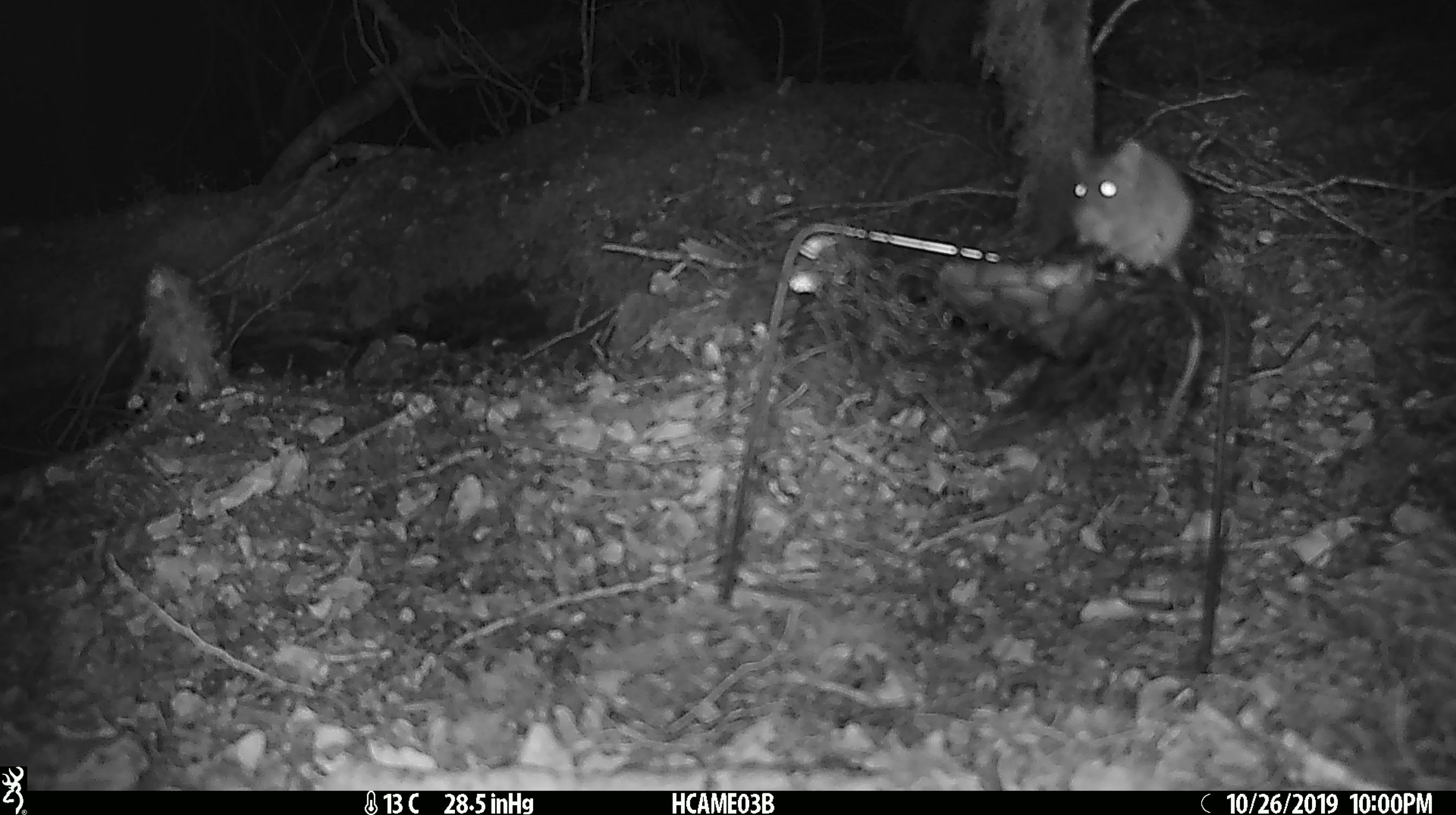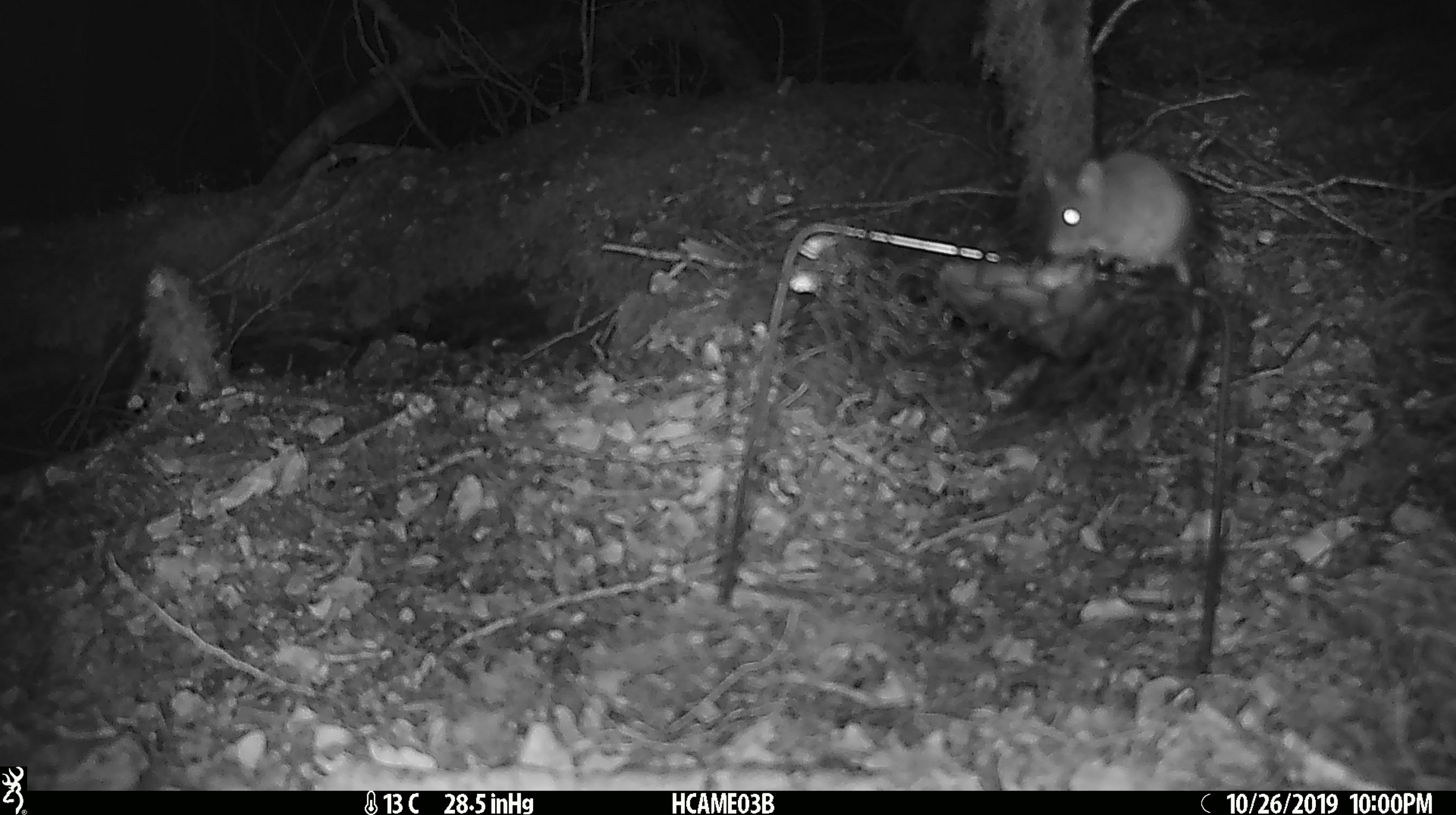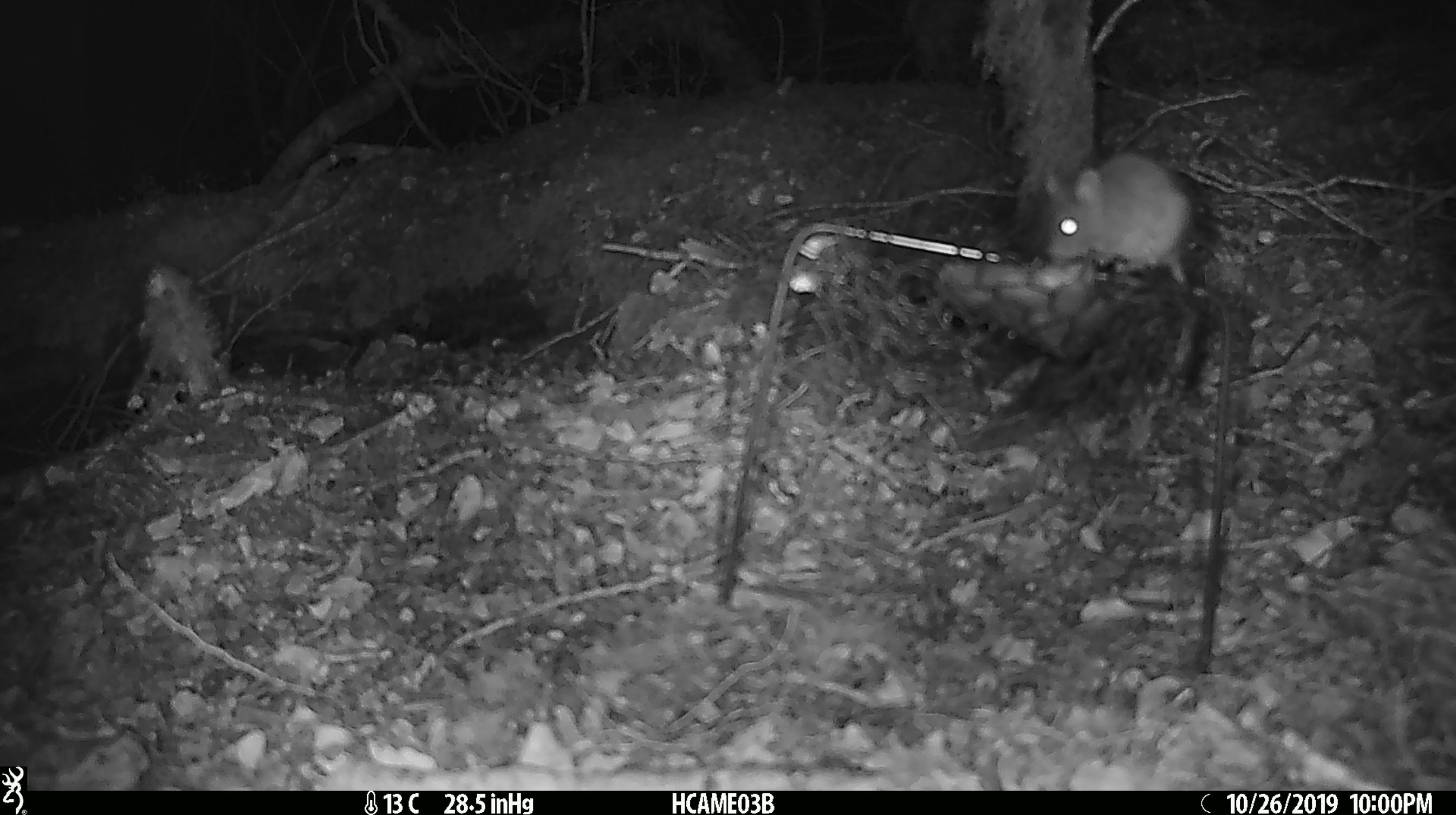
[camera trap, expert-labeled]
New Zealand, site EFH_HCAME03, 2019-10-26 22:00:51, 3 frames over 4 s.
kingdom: Animalia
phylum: Chordata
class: Mammalia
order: Rodentia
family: Muridae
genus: Mus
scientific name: Mus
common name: mouse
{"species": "mouse (Mus)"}